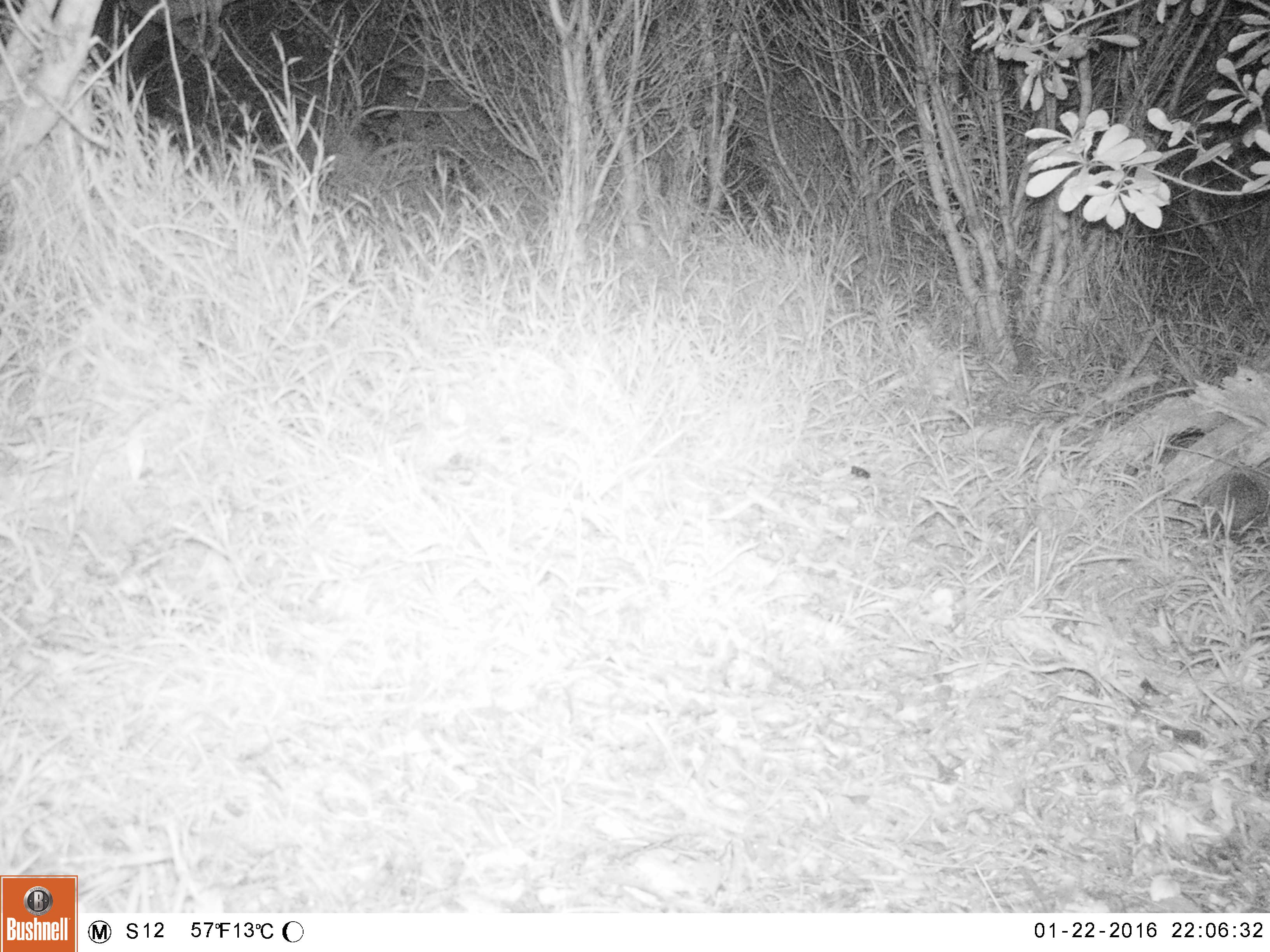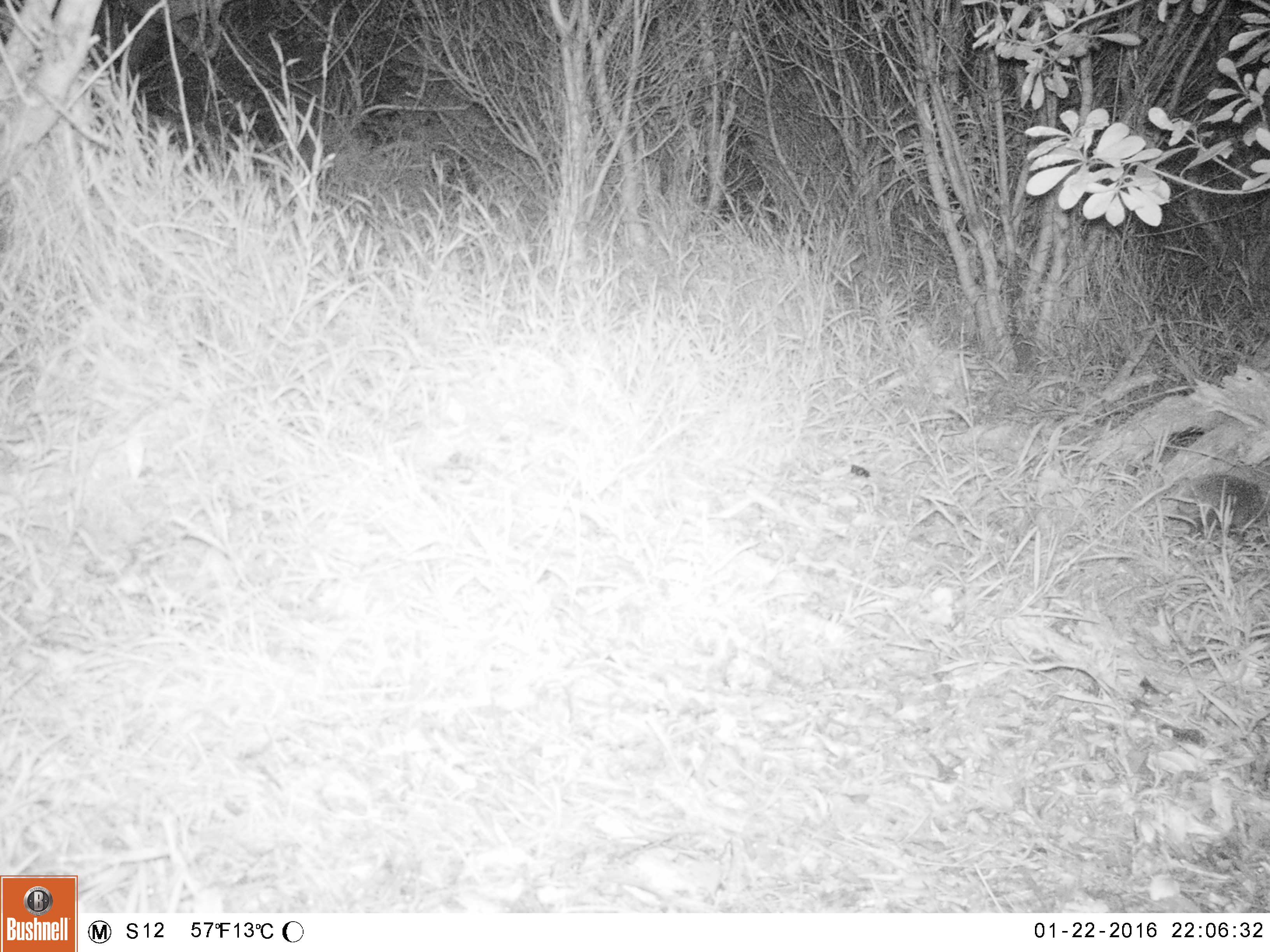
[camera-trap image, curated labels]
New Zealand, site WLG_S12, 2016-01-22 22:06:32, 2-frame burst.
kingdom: Animalia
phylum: Chordata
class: Mammalia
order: Eulipotyphla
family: Erinaceidae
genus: Erinaceus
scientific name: Erinaceus europaeus europaeus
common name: european hedgehog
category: hedgehog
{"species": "hedgehog (european hedgehog) (Erinaceus europaeus europaeus)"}